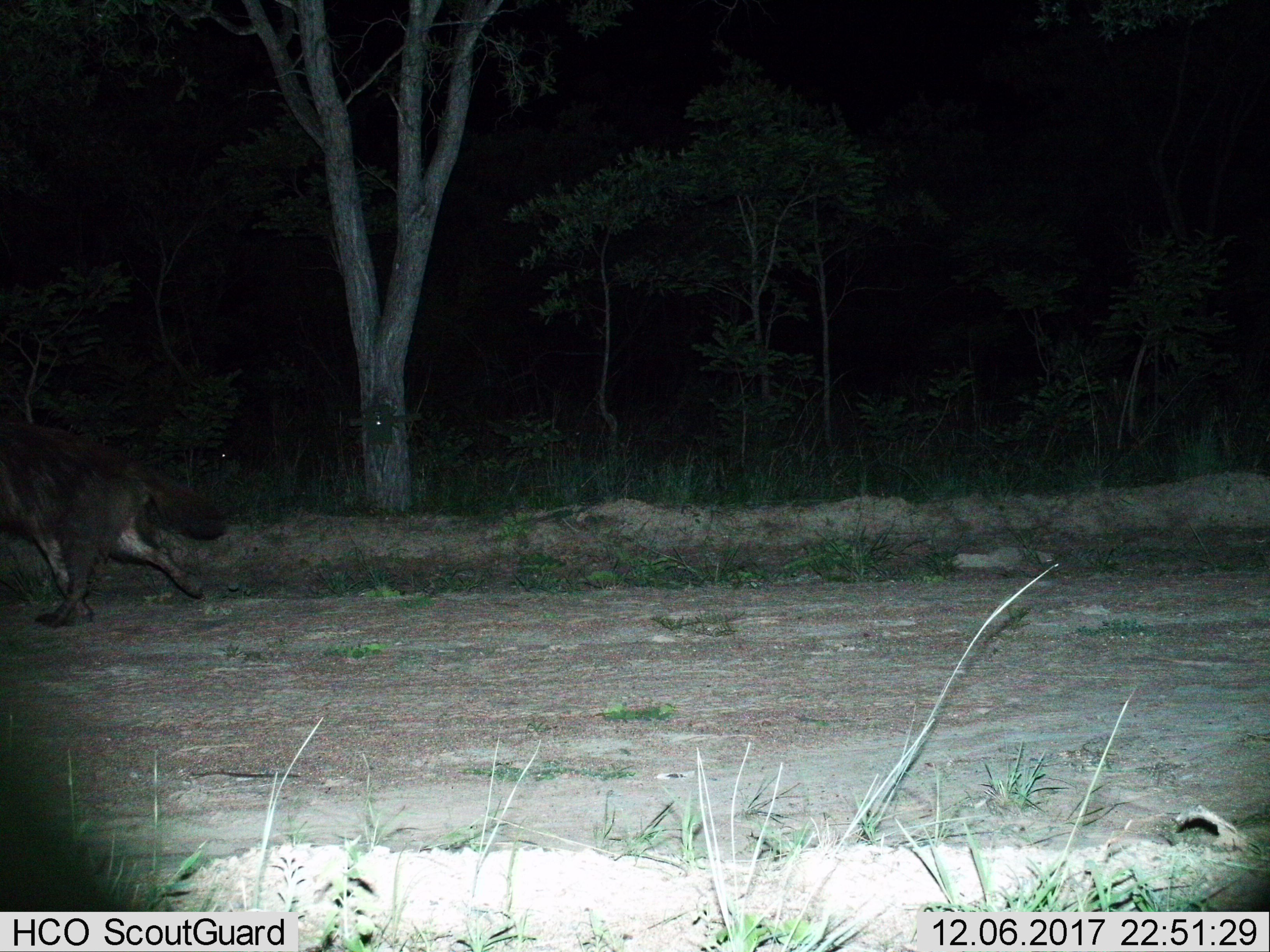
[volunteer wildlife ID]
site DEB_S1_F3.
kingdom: Animalia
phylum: Chordata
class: Mammalia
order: Carnivora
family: Hyaenidae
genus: Parahyaena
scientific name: Parahyaena brunnea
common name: brown hyena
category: hyenabrown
Hyenabrown (brown hyena) (Parahyaena brunnea), count 1. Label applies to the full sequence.